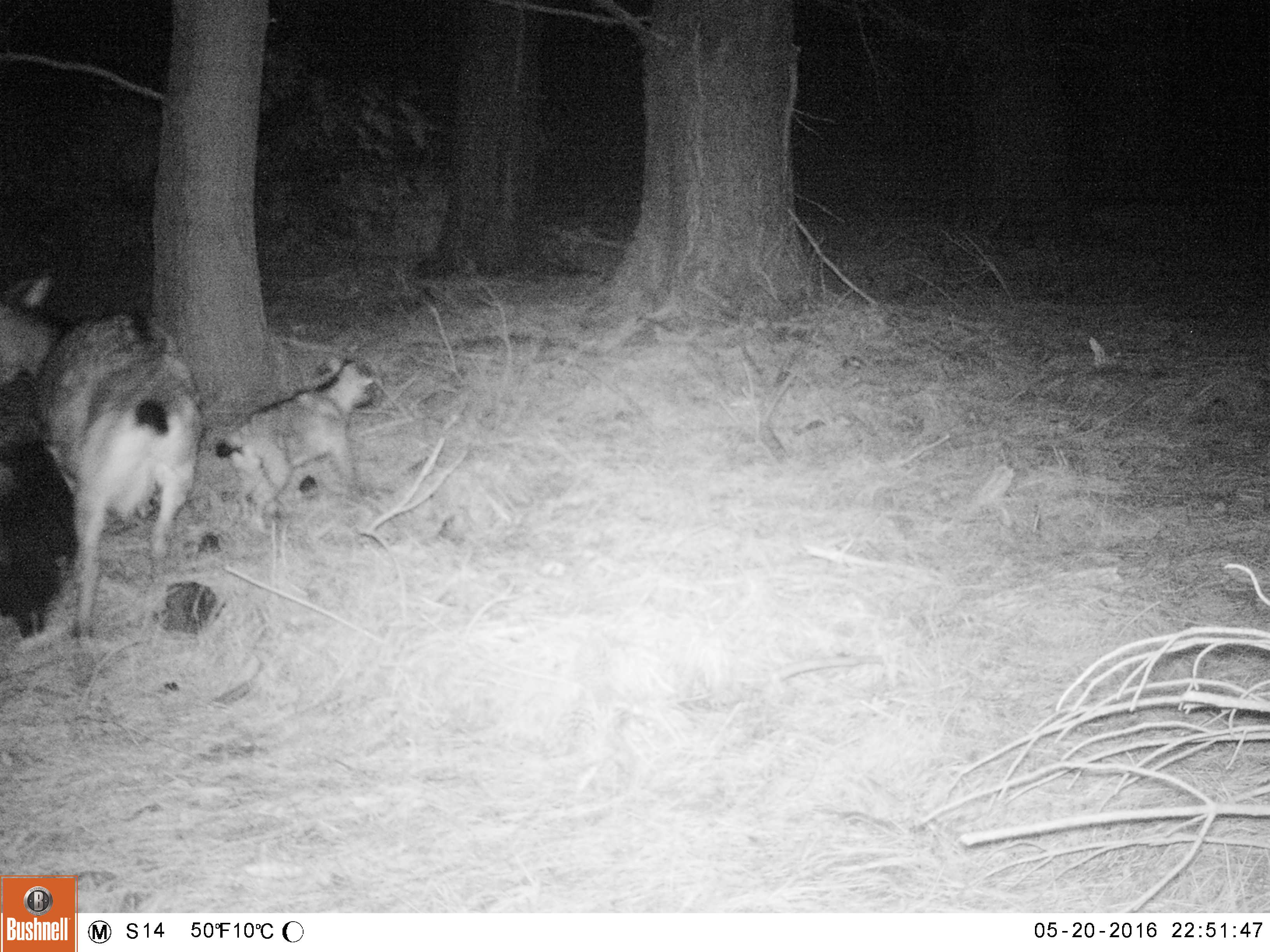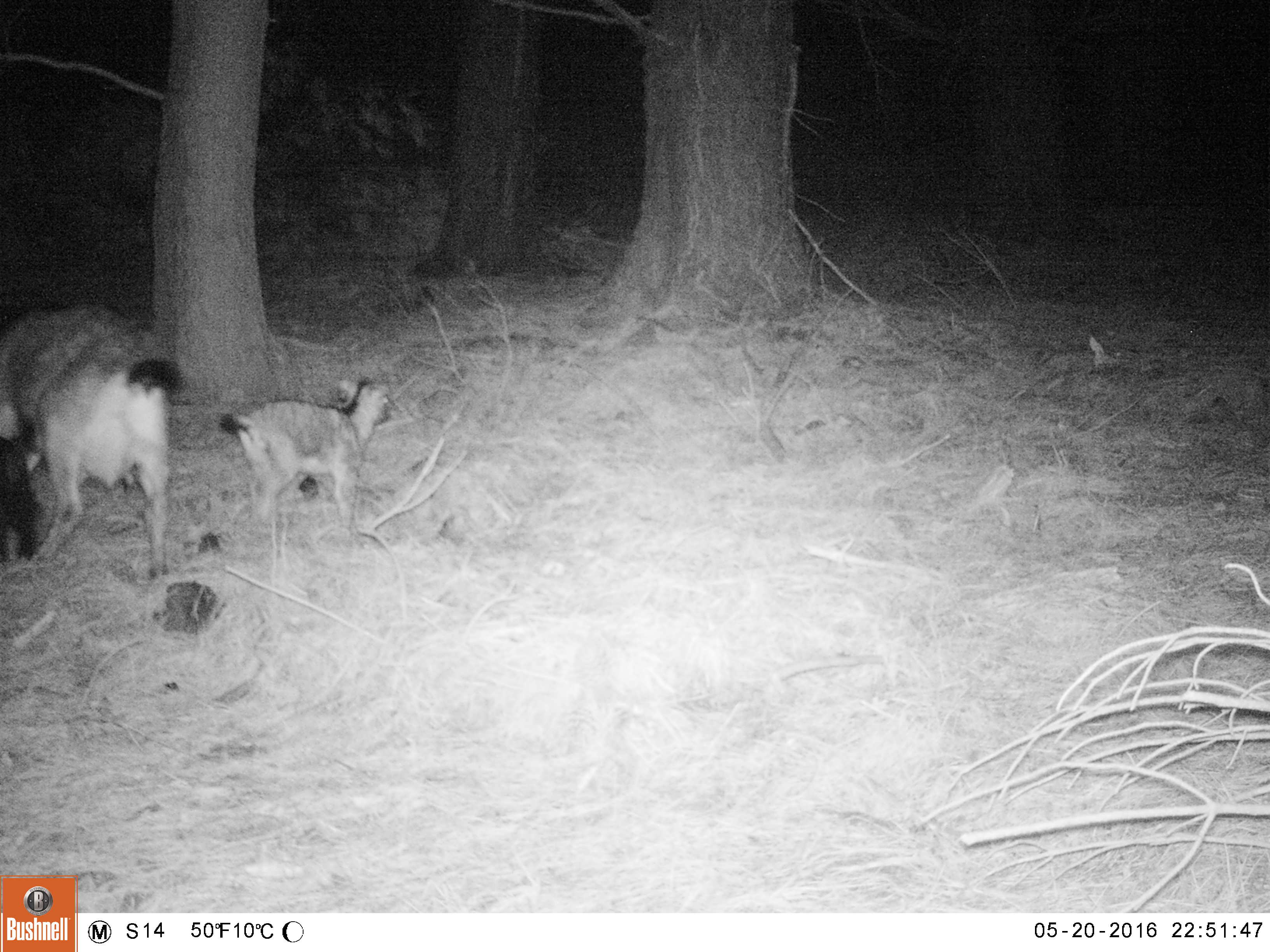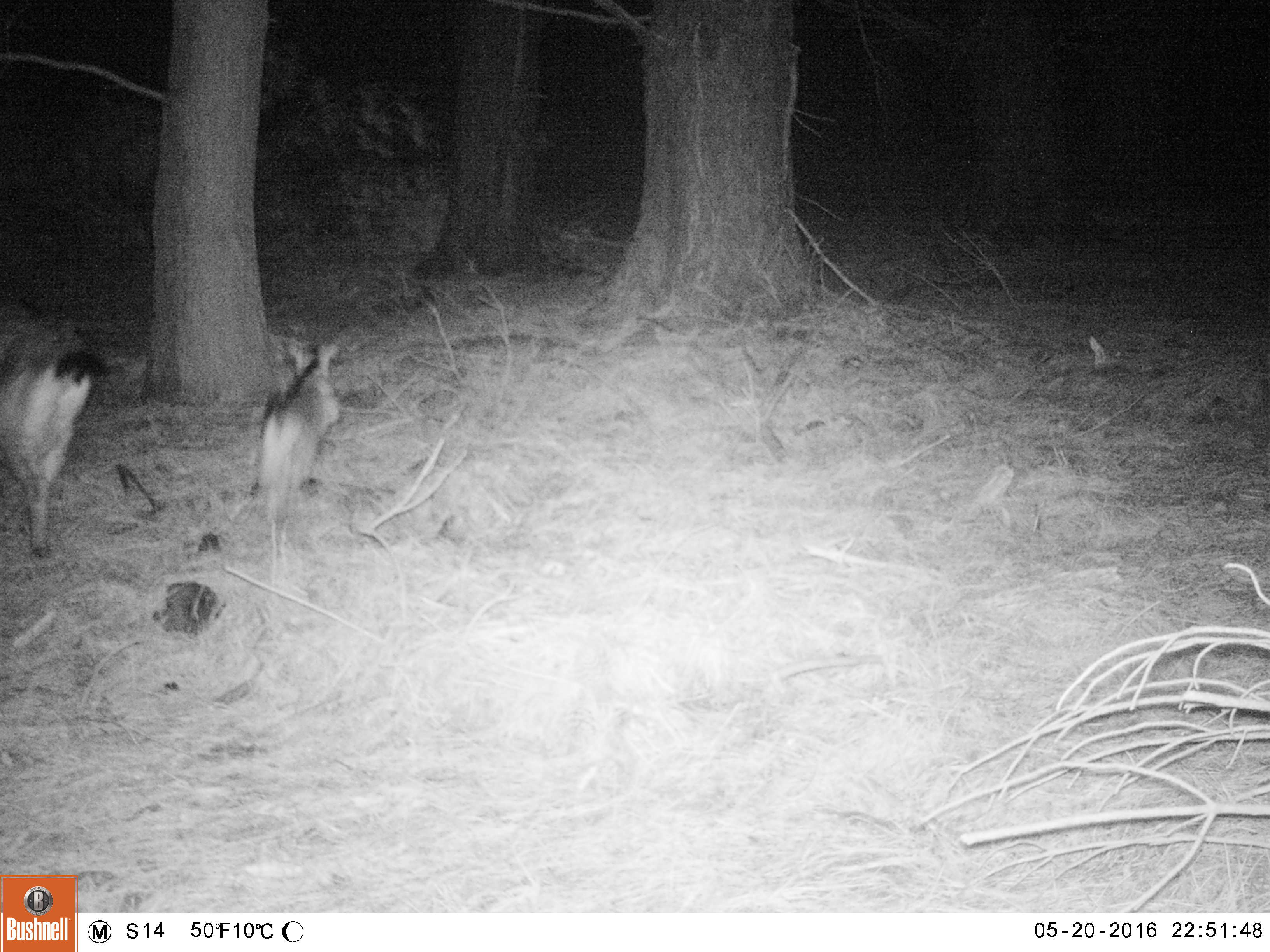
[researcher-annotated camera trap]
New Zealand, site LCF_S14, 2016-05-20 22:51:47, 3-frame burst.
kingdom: Animalia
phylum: Chordata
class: Mammalia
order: Artiodactyla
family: Bovidae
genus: Capra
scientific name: Capra hircus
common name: goat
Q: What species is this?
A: Goat (Capra hircus).